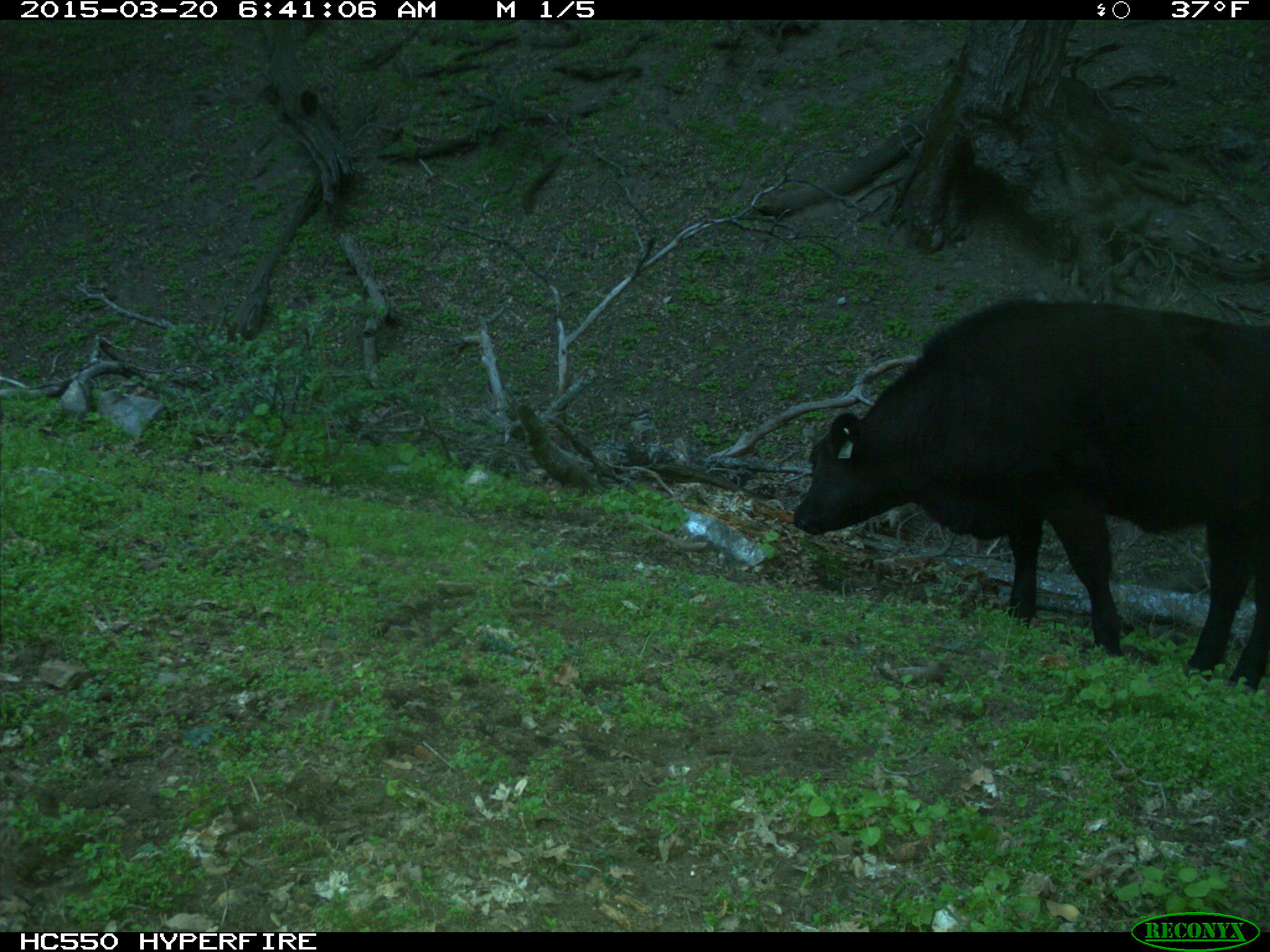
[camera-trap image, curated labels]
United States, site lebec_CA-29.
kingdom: Animalia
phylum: Chordata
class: Mammalia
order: Artiodactyla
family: Bovidae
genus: Bos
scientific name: Bos taurus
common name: domestic cow